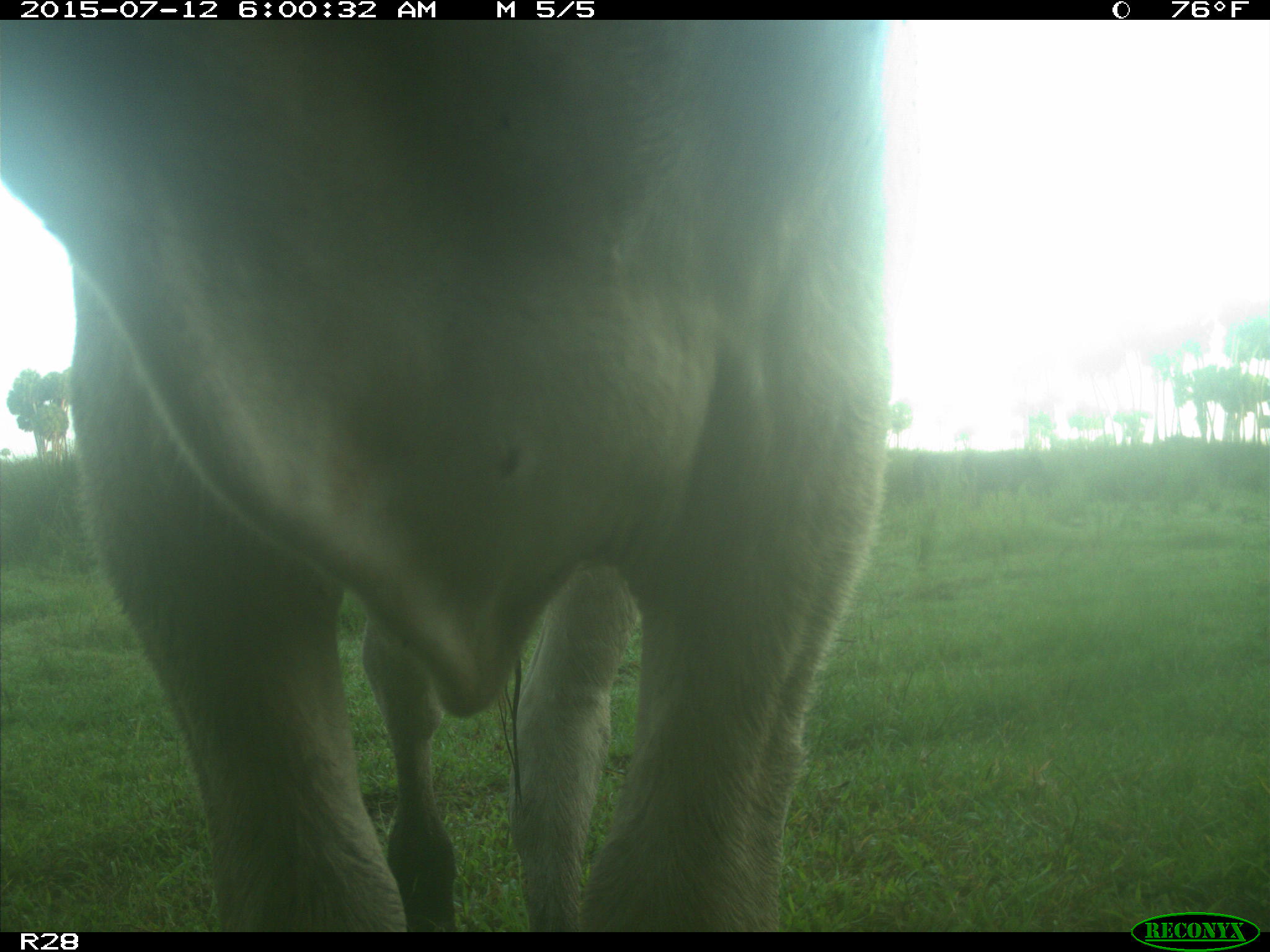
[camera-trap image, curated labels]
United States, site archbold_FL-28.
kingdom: Animalia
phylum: Chordata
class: Mammalia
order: Artiodactyla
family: Bovidae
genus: Bos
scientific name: Bos taurus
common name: domestic cow